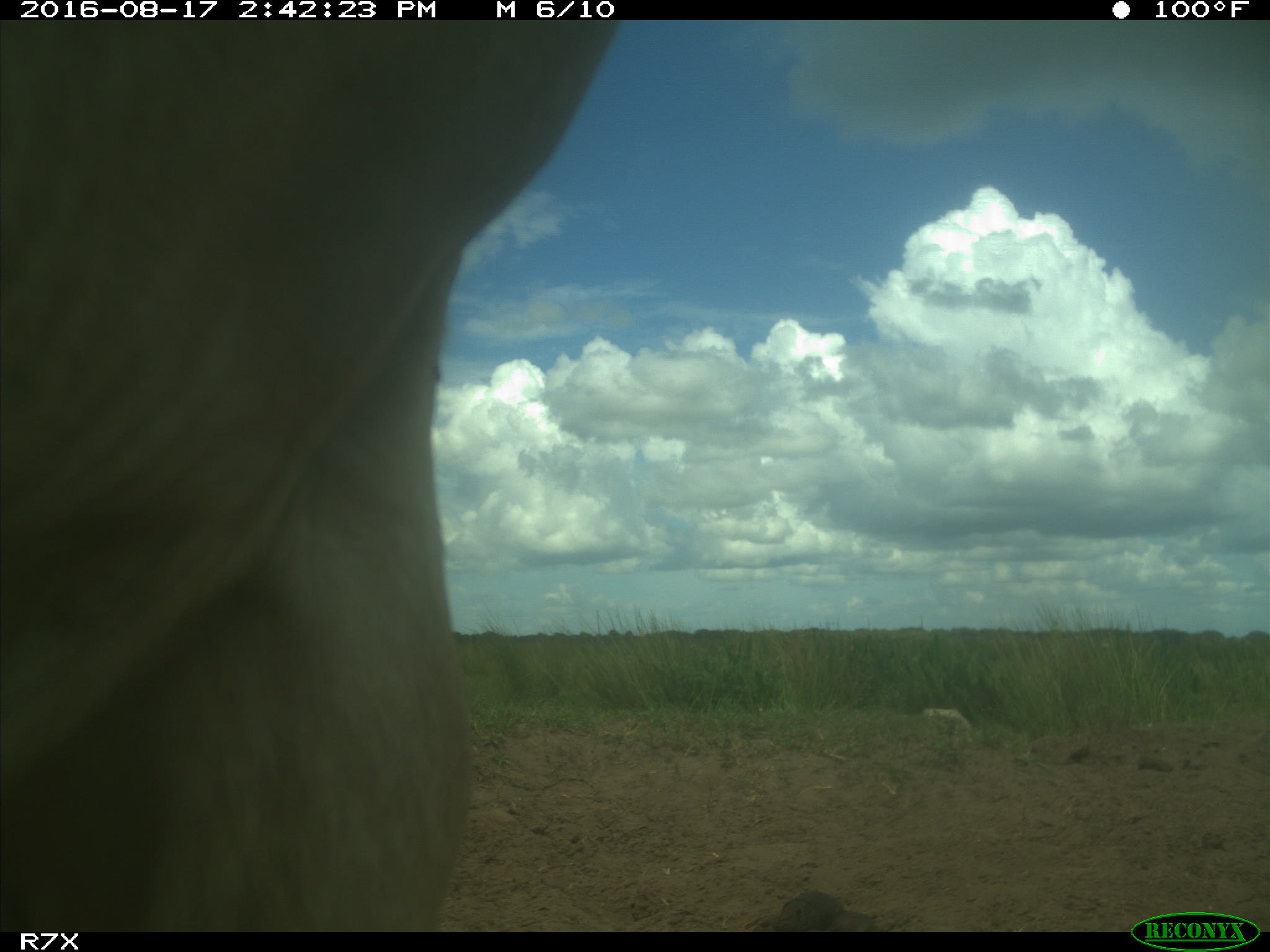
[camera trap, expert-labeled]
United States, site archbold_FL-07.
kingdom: Animalia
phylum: Chordata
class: Mammalia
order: Artiodactyla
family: Bovidae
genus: Bos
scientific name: Bos taurus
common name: domestic cow